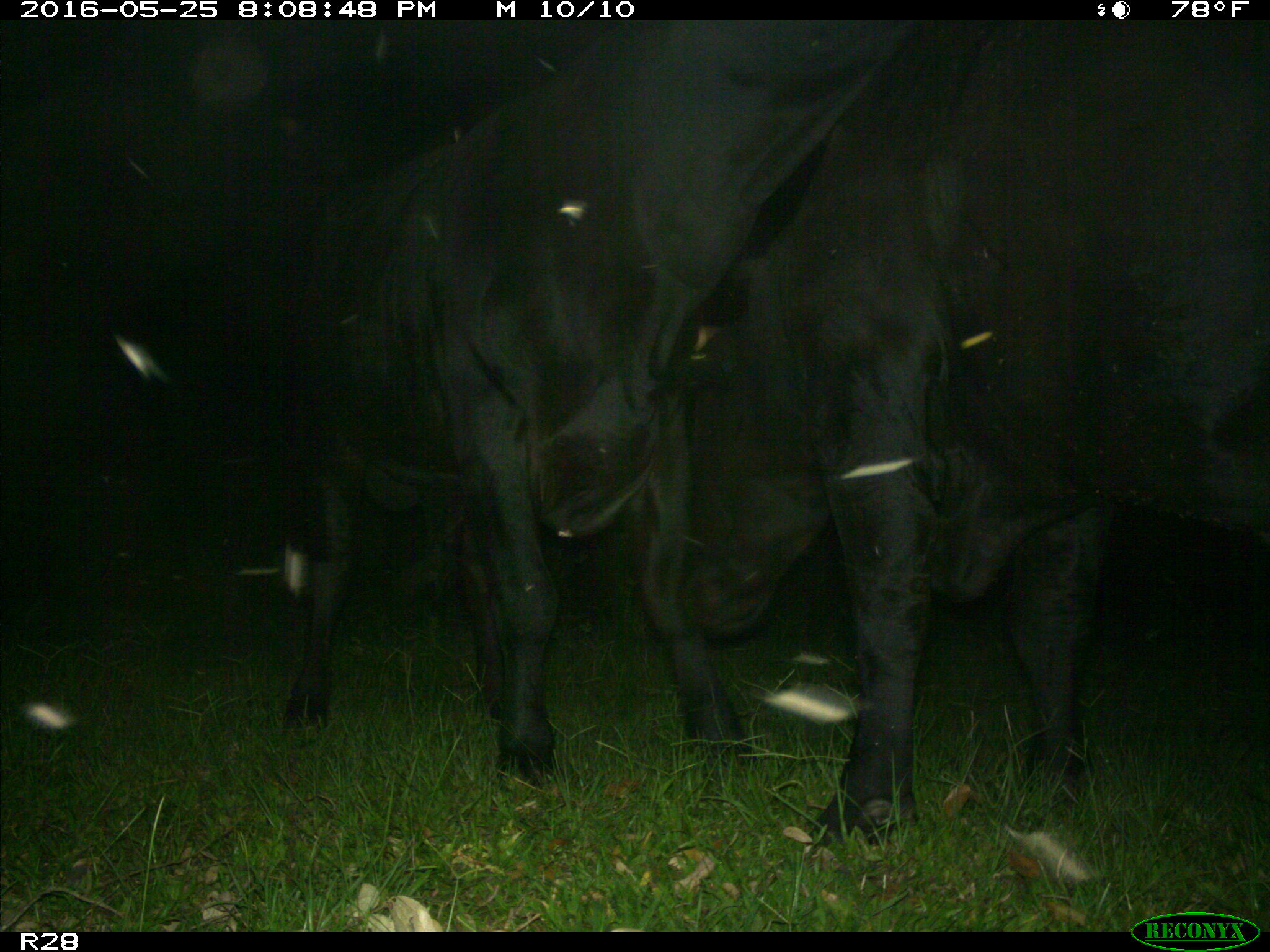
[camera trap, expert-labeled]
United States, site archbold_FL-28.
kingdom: Animalia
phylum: Chordata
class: Mammalia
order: Artiodactyla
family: Bovidae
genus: Bos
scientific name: Bos taurus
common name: domestic cow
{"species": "Bos taurus (domestic cow)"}